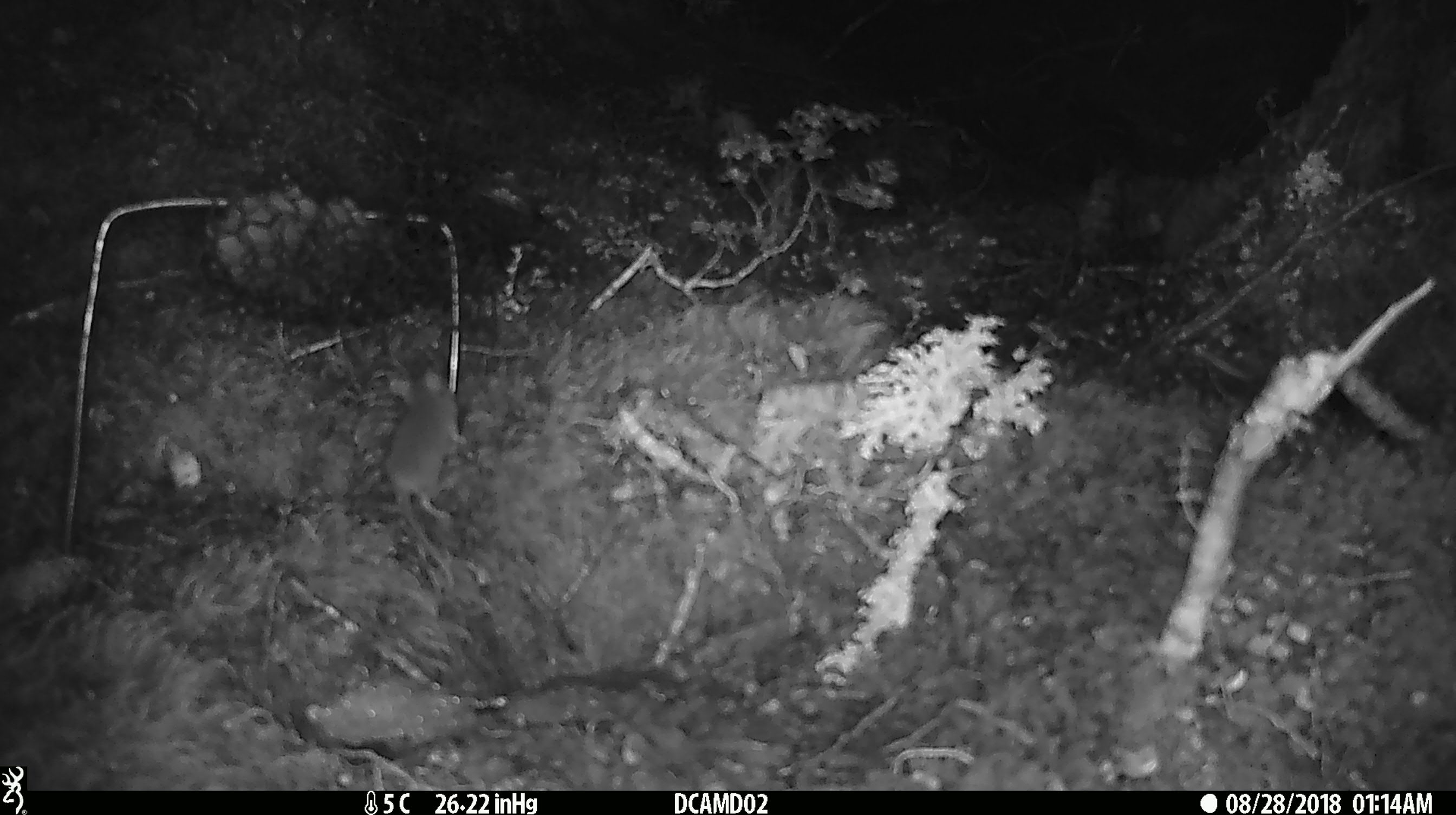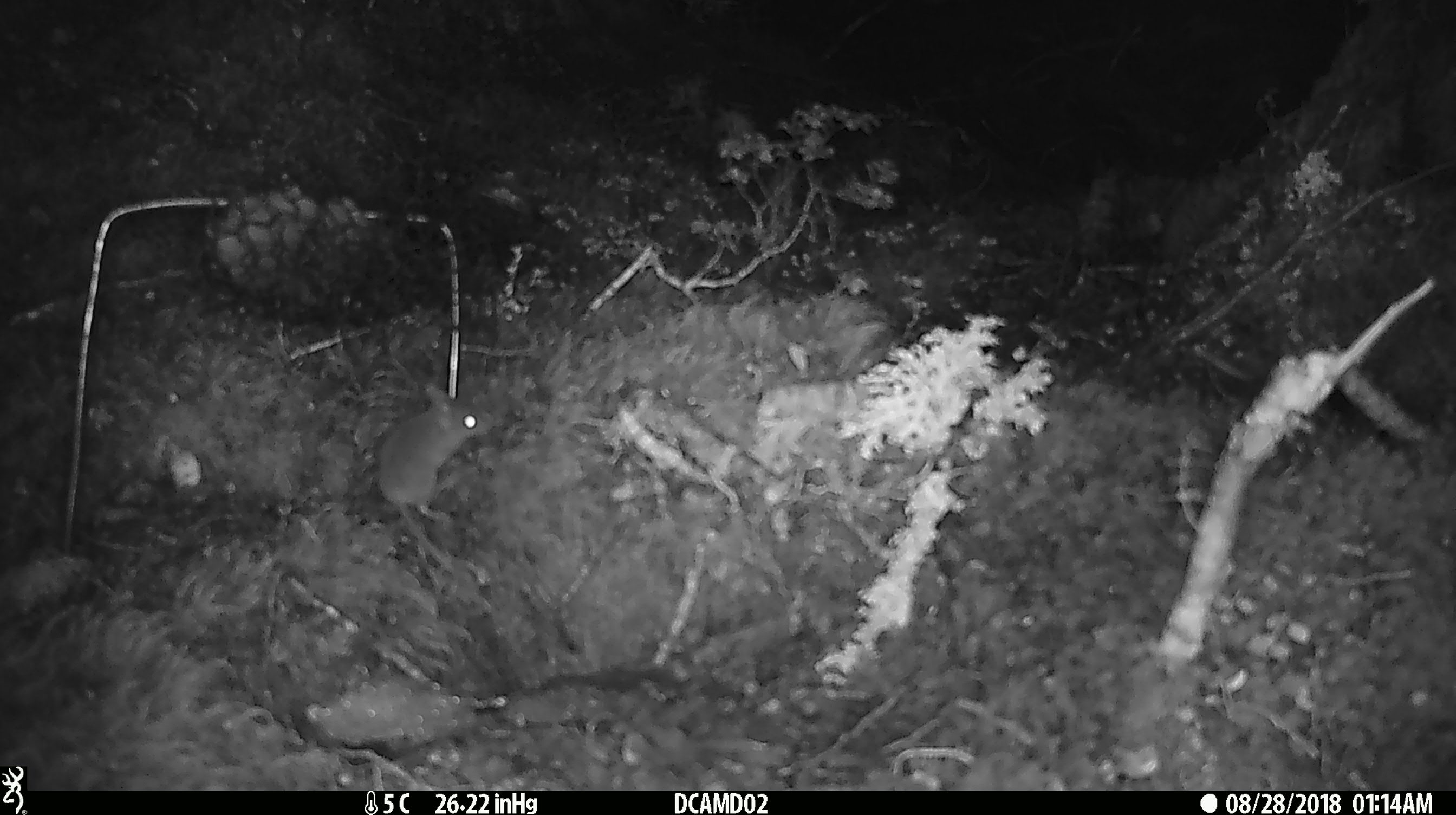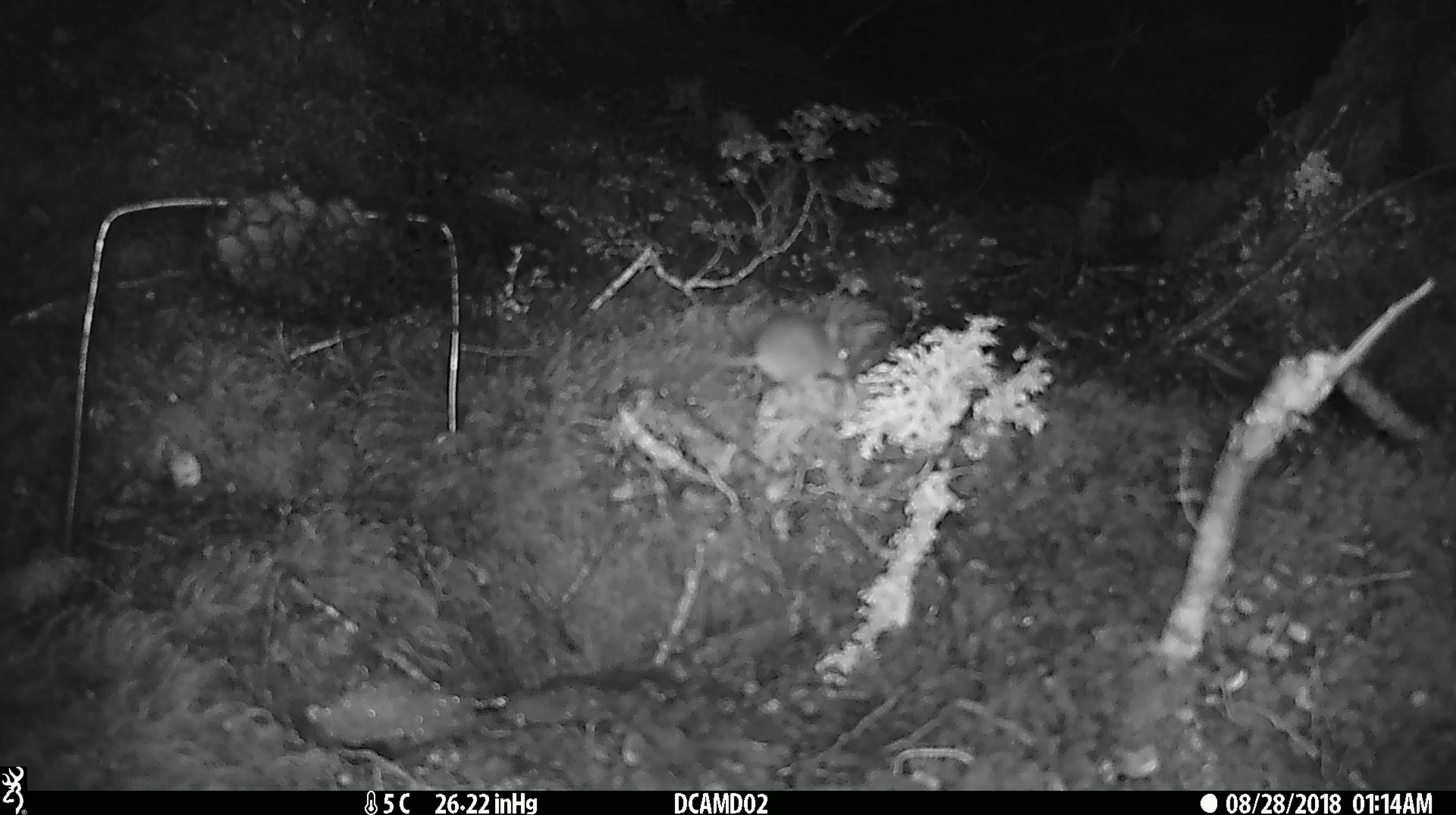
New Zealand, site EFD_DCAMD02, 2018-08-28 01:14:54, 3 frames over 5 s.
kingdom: Animalia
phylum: Chordata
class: Mammalia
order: Rodentia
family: Muridae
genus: Mus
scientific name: Mus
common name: mouse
Mouse (Mus).